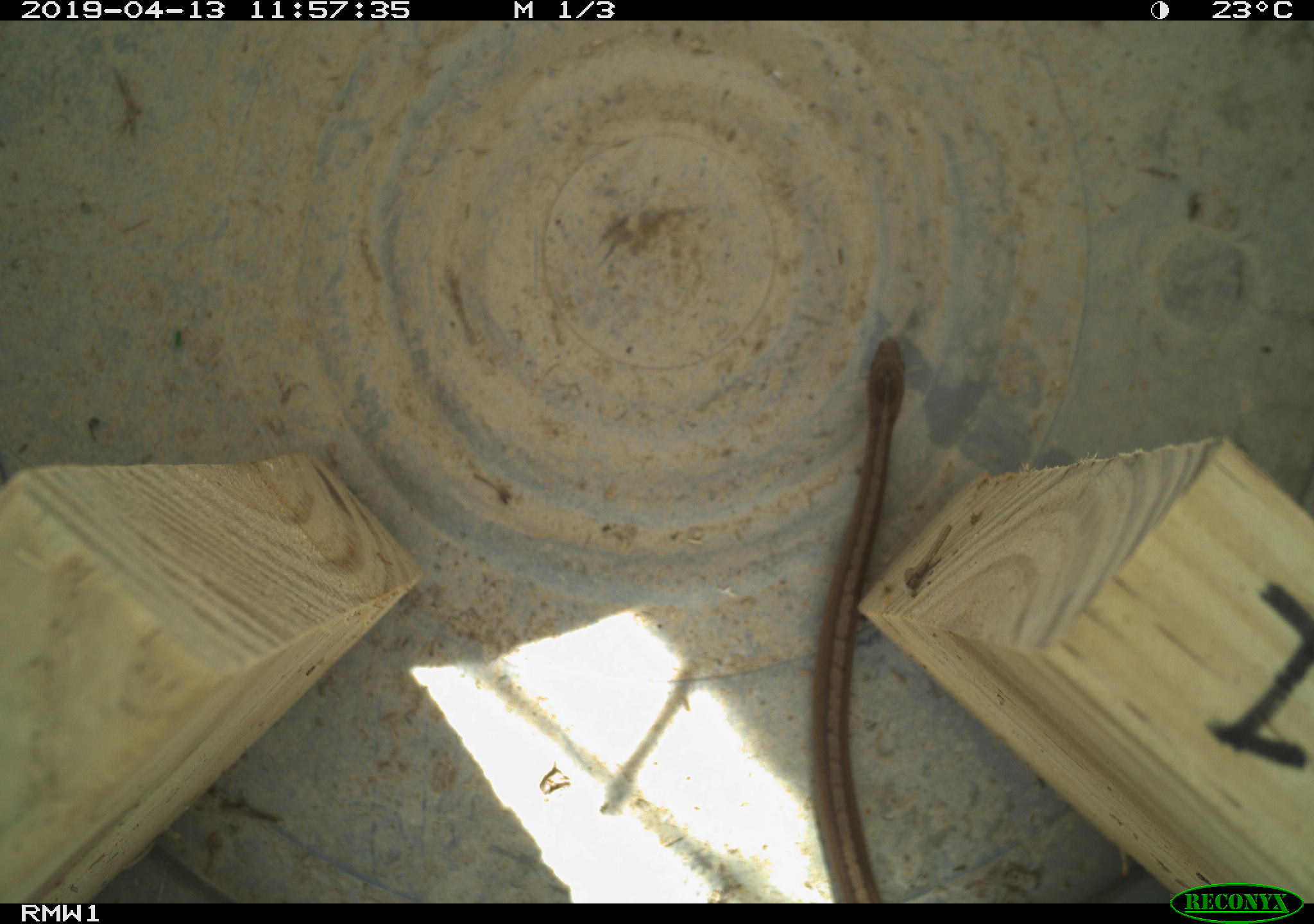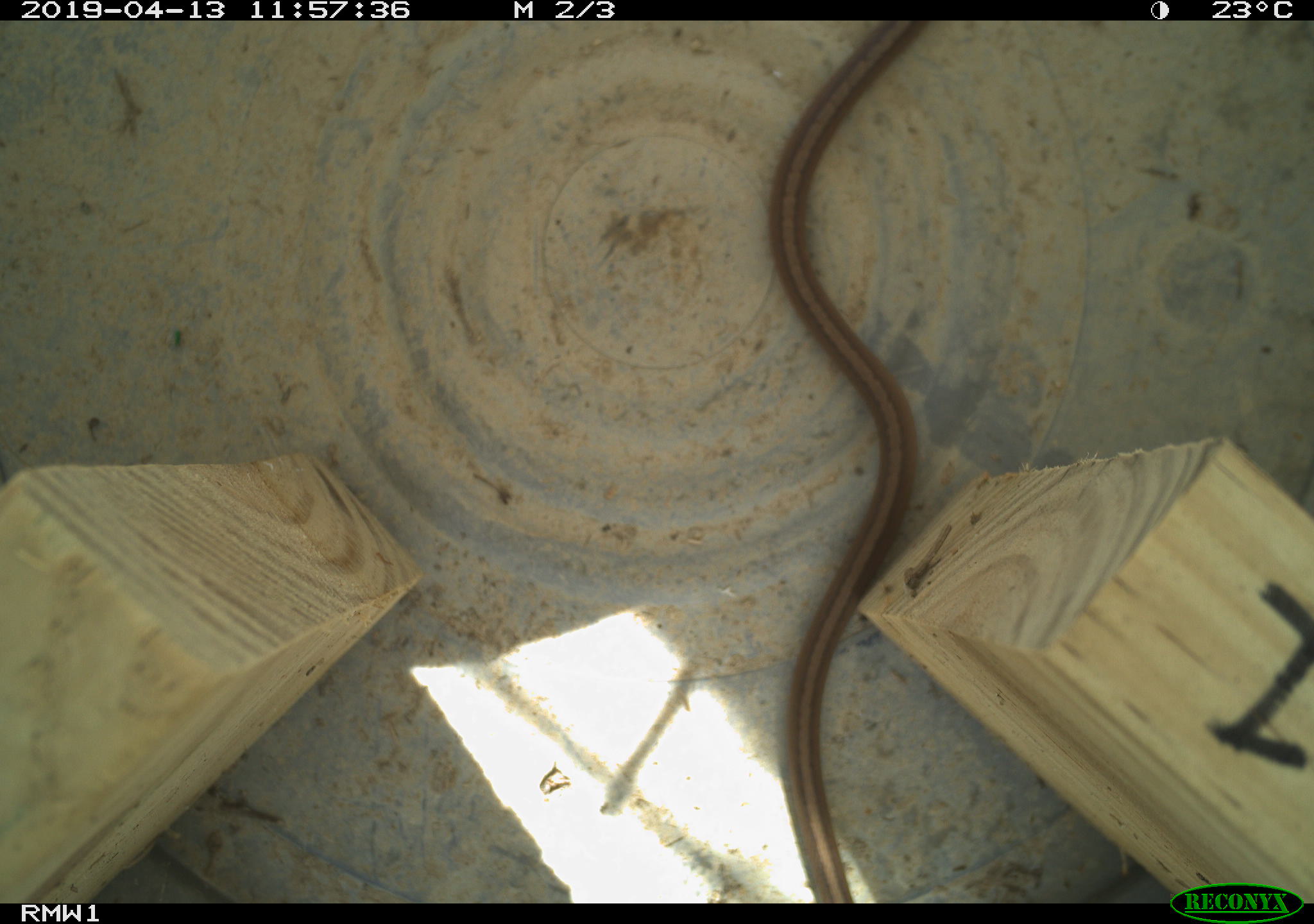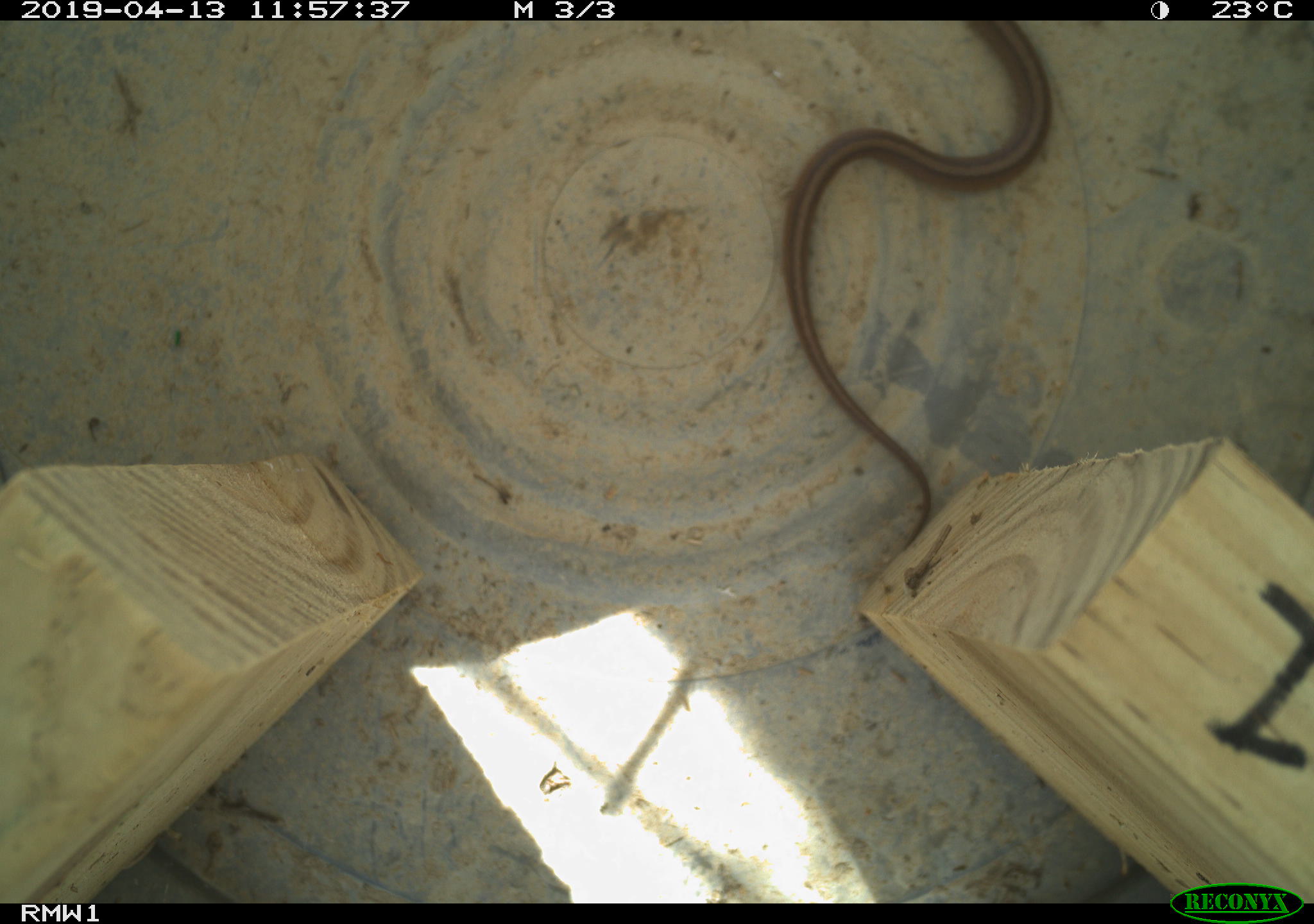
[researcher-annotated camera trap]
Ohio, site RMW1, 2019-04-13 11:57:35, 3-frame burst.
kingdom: Animalia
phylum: Chordata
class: Reptilia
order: Squamata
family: Colubridae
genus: Storeria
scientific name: Storeria dekayi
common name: dekay's brownsnake